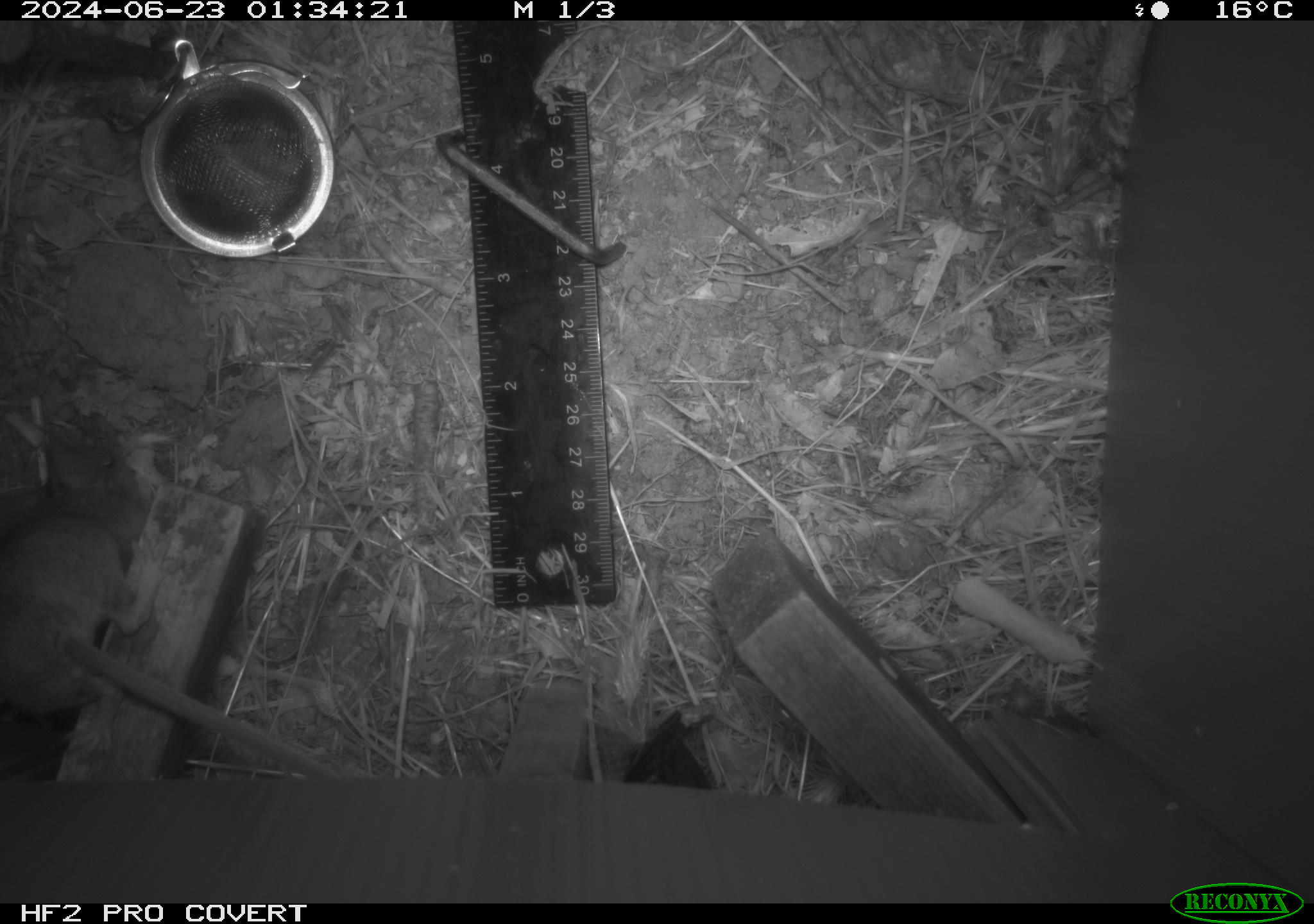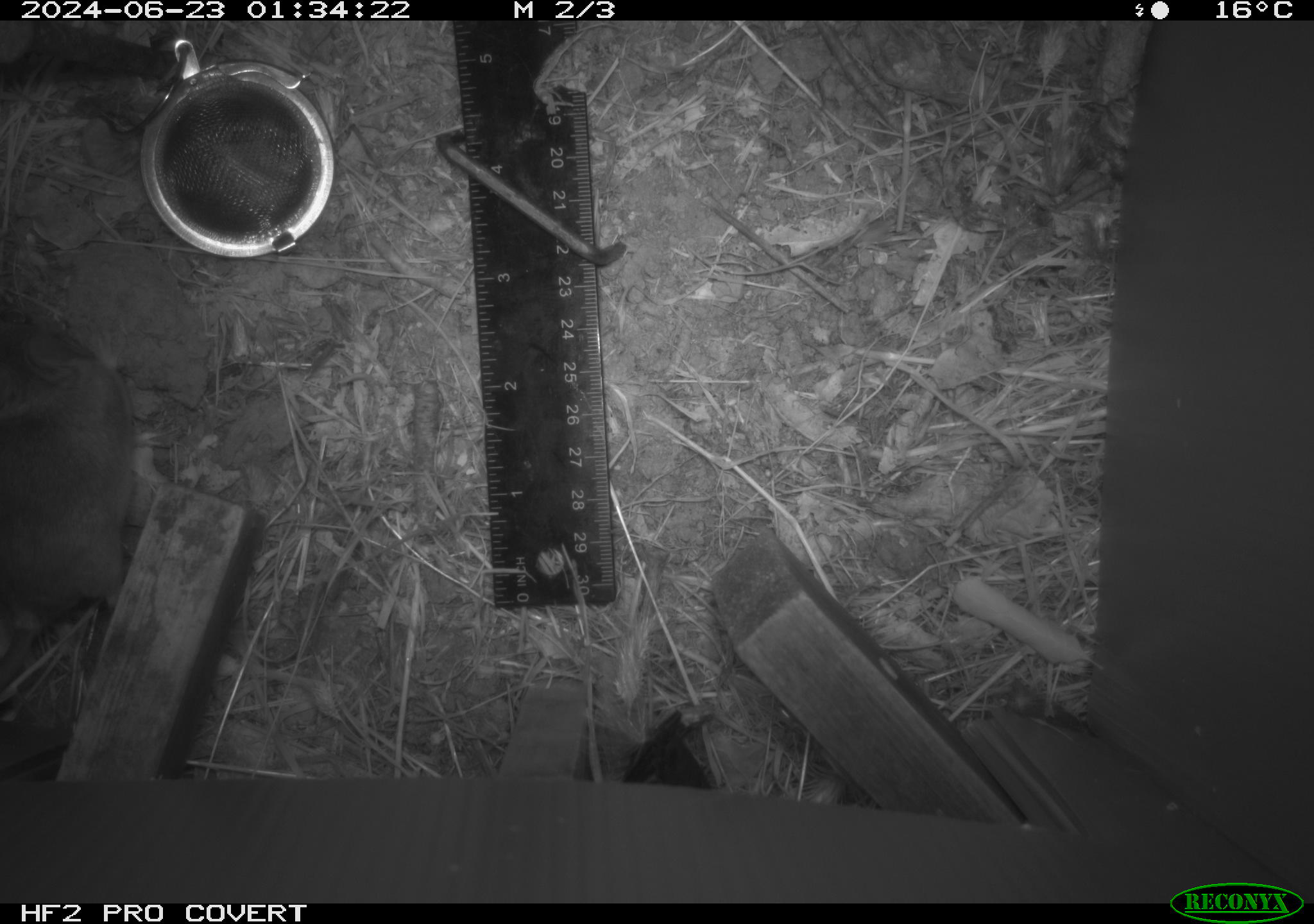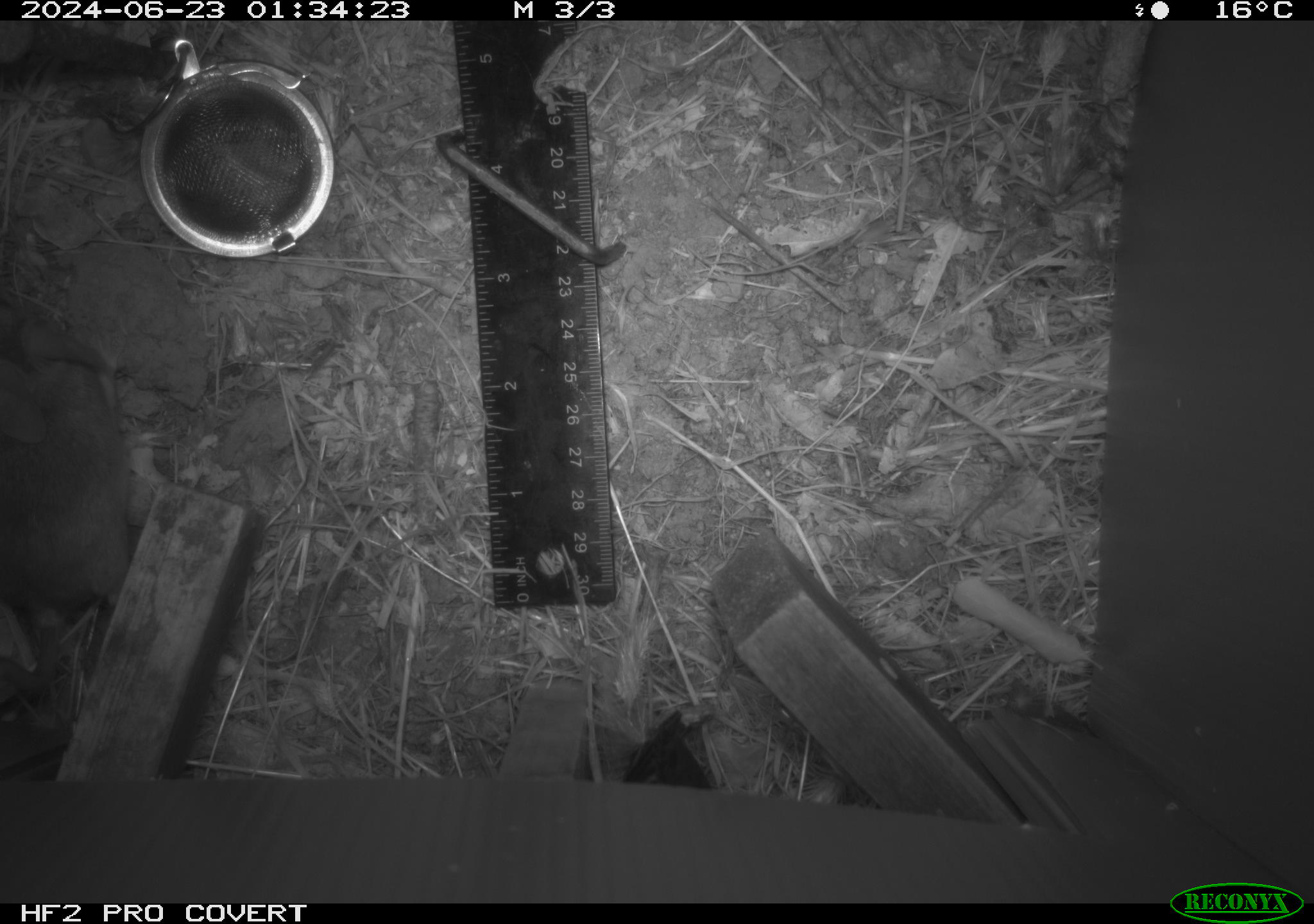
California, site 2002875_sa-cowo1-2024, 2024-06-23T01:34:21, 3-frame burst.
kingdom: Animalia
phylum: Chordata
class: Mammalia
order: Rodentia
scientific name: Rodentia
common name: rodent